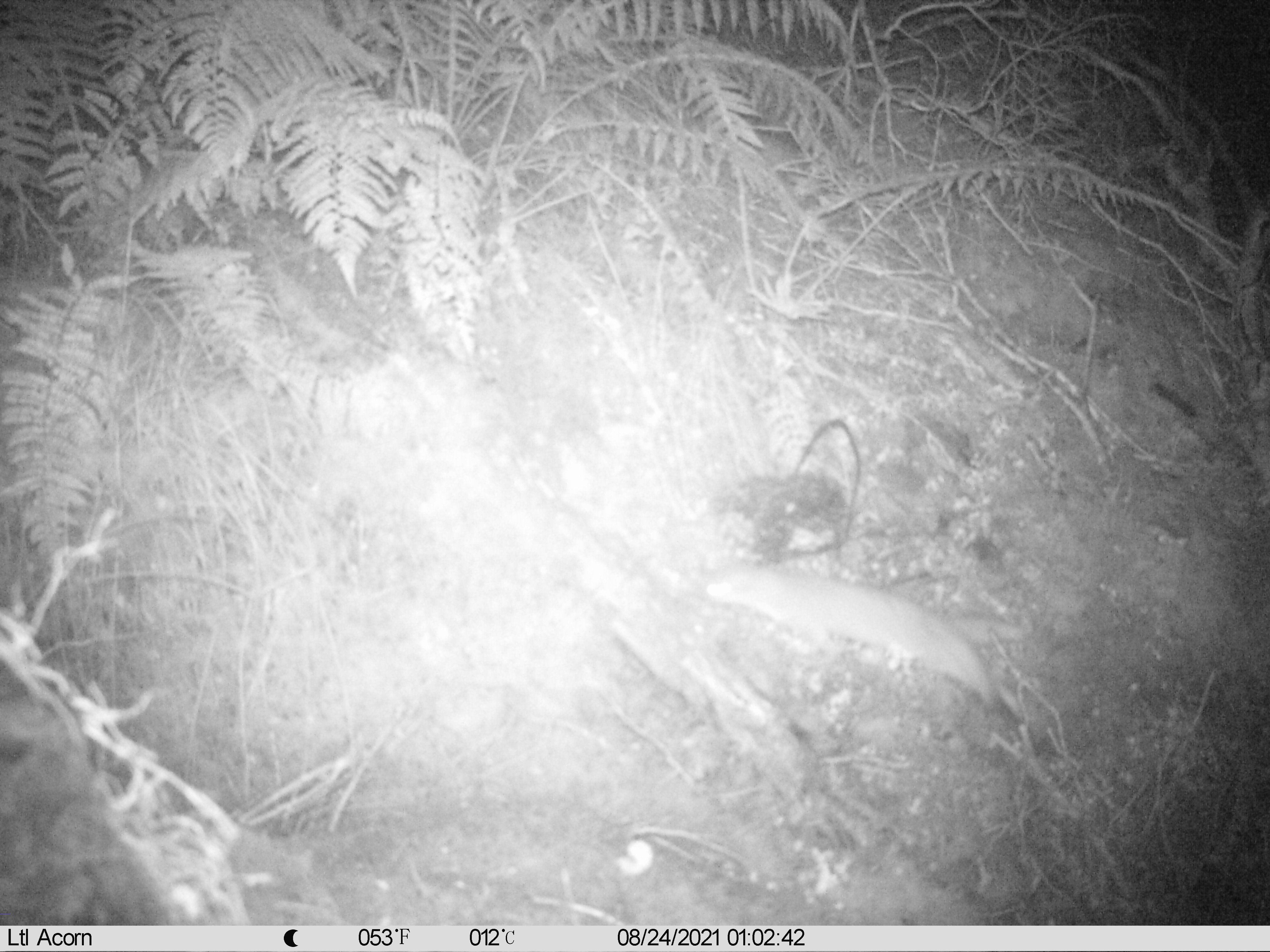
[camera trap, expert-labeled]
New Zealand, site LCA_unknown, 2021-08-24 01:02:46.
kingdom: Animalia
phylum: Chordata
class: Mammalia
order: Carnivora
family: Mustelidae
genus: Mustela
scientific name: Mustela erminea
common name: stoat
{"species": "stoat (Mustela erminea)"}